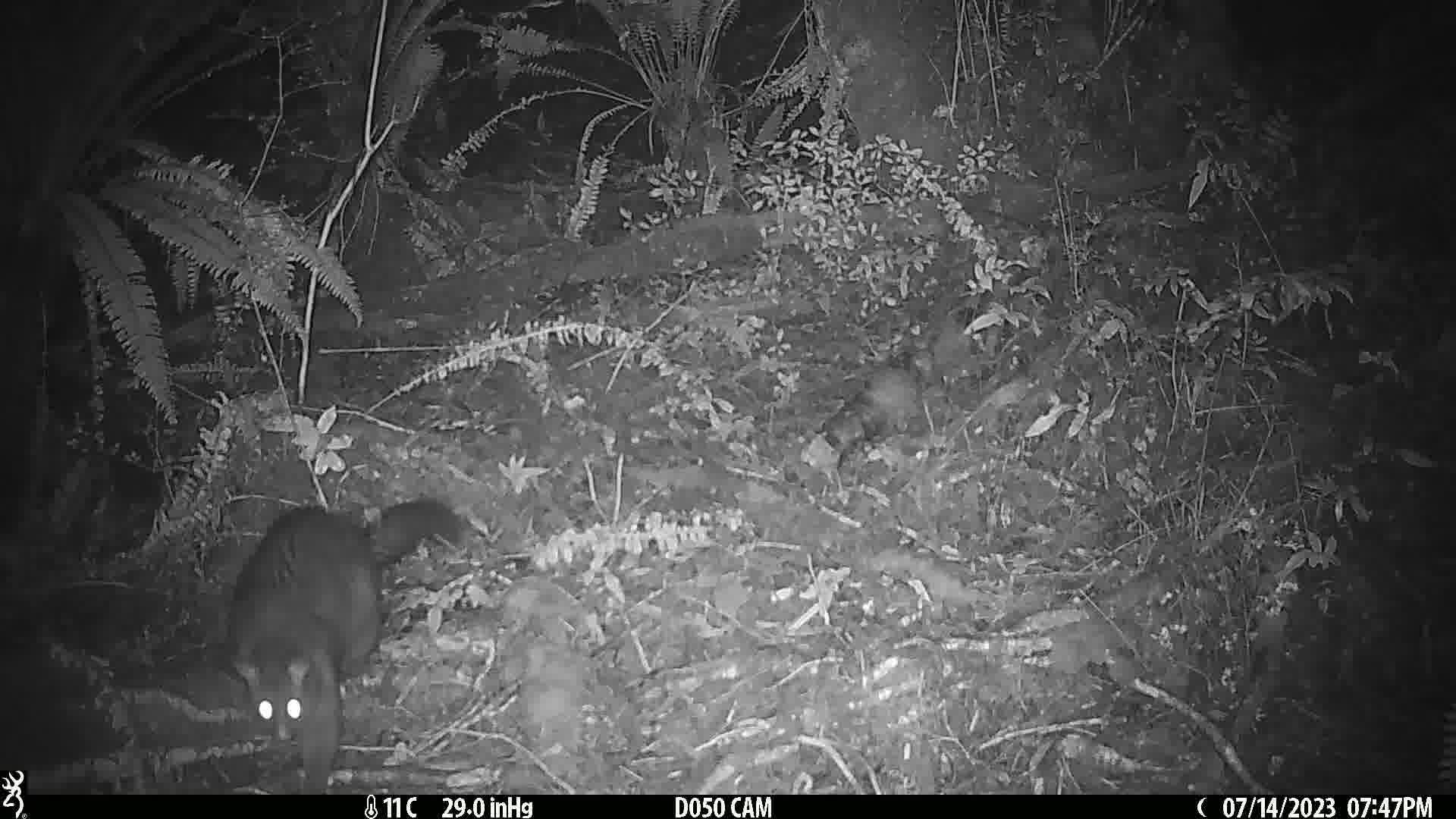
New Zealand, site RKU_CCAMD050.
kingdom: Animalia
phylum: Chordata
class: Mammalia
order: Diprotodontia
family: Phalangeridae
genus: Trichosurus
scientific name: Trichosurus vulpecula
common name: common brushtail possum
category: possum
Possum (common brushtail possum) (Trichosurus vulpecula).